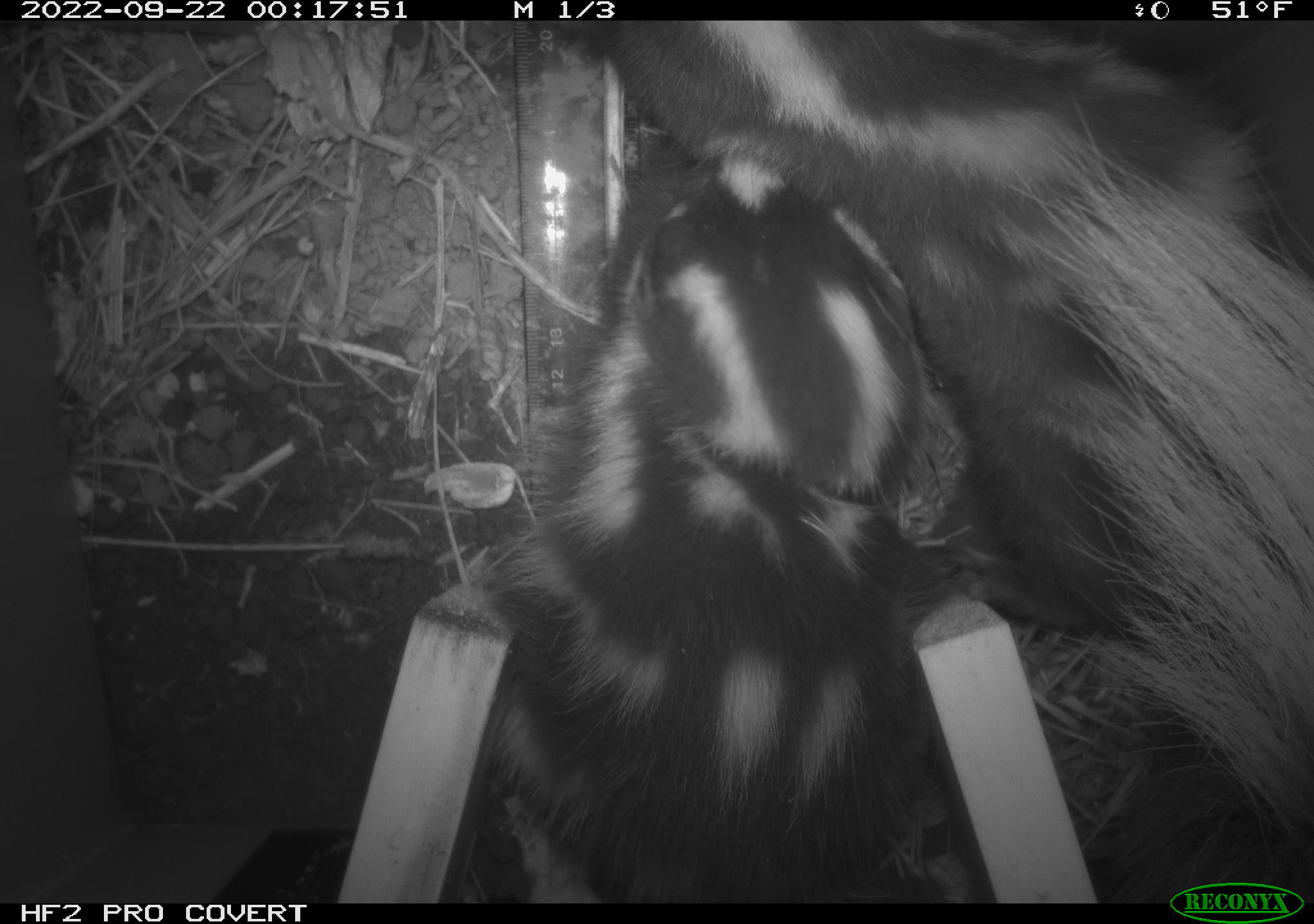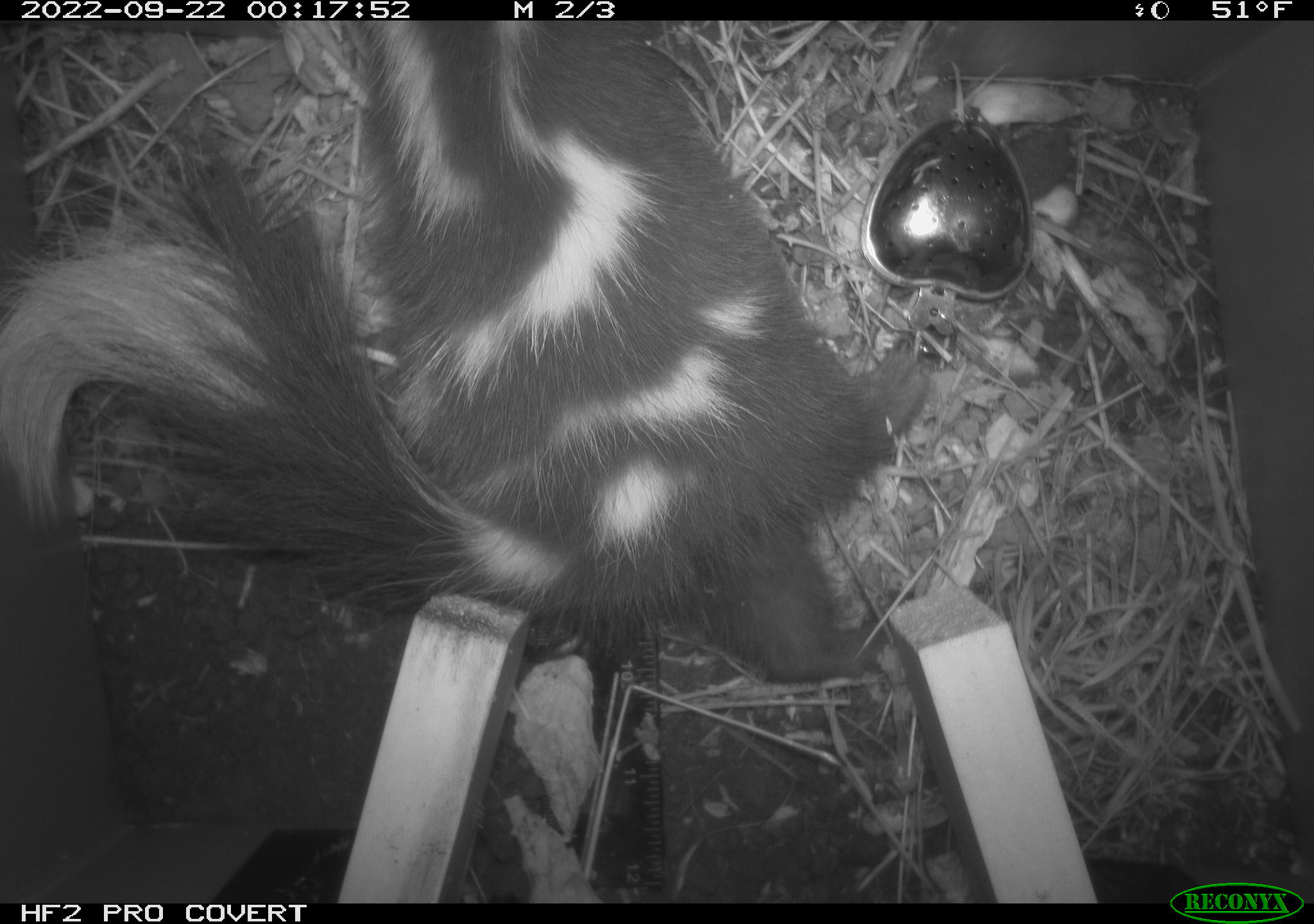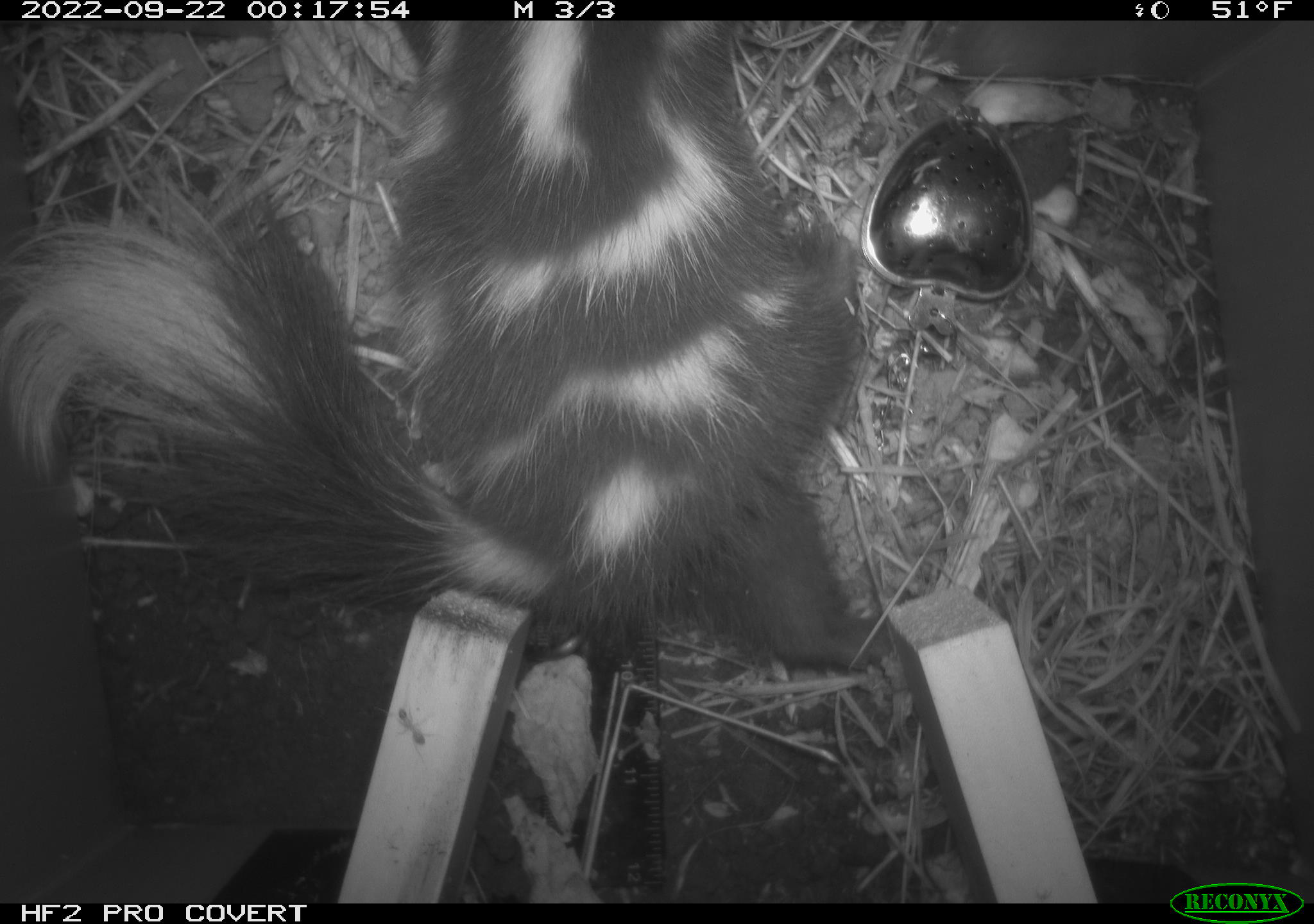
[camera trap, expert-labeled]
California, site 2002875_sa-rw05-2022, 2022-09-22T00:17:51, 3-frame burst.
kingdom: Animalia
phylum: Chordata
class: Mammalia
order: Carnivora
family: Mephitidae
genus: Spilogale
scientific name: Spilogale gracilis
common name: western spotted skunk